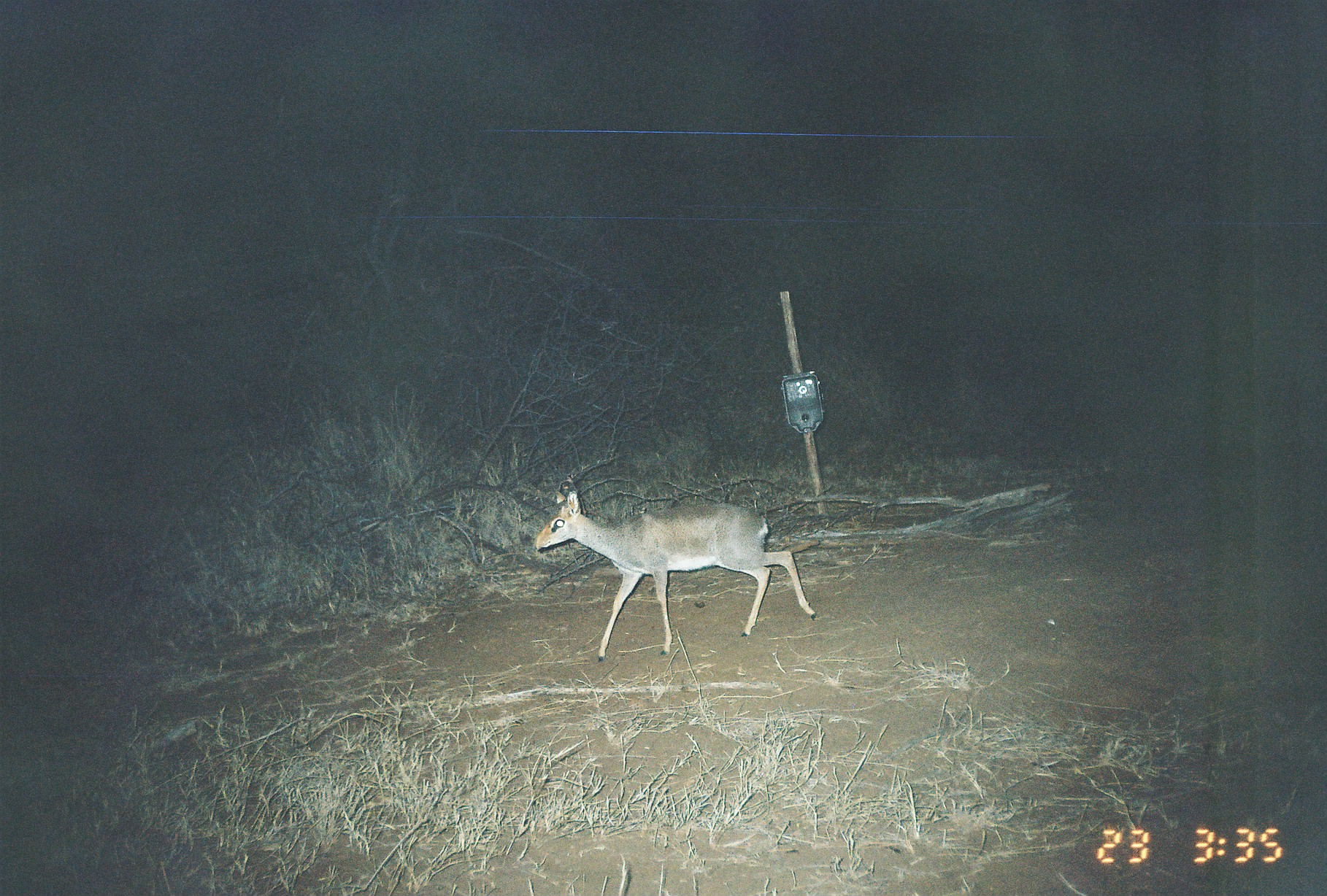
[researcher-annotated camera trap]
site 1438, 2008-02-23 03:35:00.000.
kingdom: Animalia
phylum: Chordata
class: Mammalia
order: Artiodactyla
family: Bovidae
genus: Madoqua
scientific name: Madoqua guentheri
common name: günther's dik-dik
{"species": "Madoqua guentheri (günther's dik-dik)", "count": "1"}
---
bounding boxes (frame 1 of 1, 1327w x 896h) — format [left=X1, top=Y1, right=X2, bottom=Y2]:
madoqua guentheri: [left=533, top=488, right=817, bottom=662]